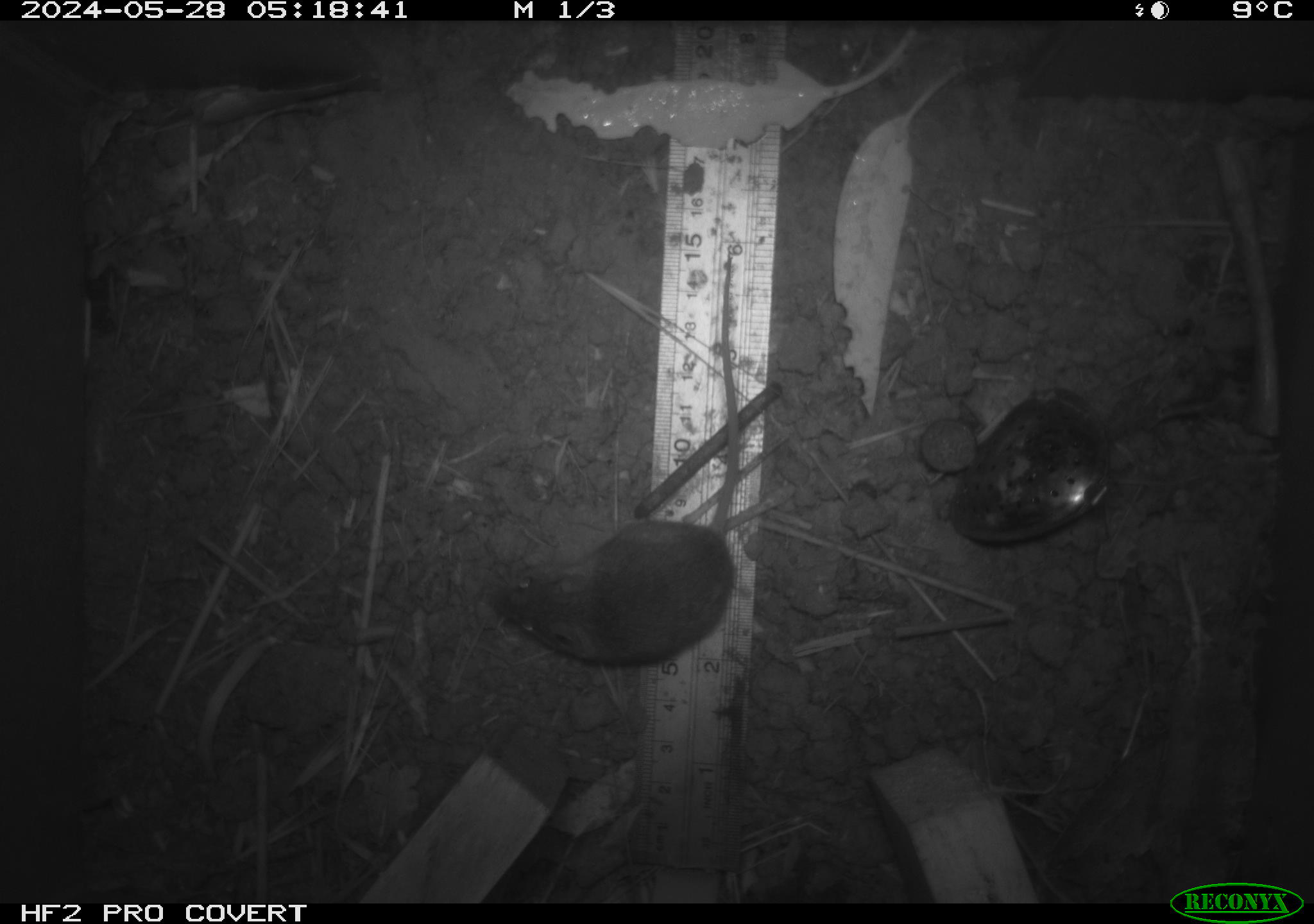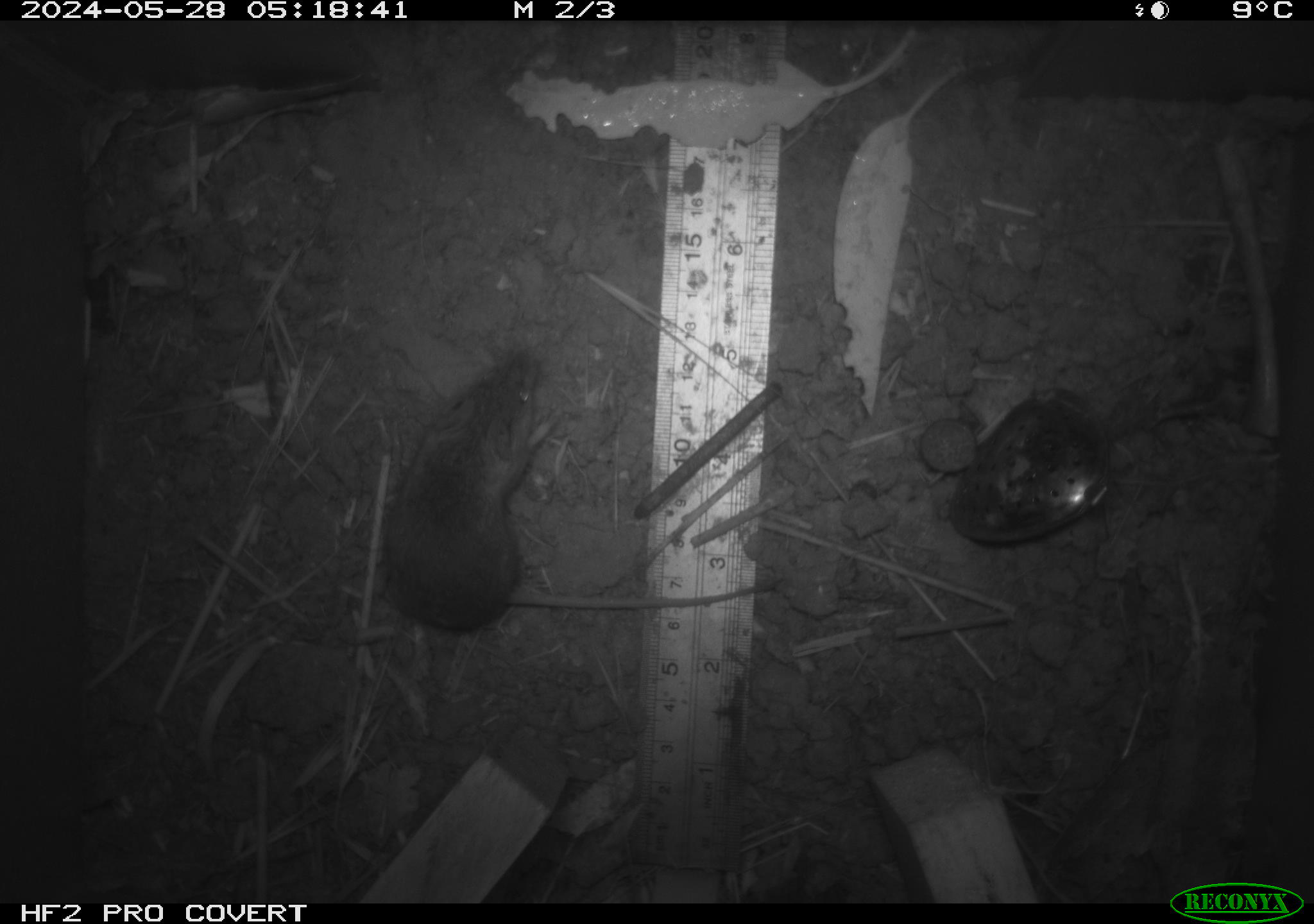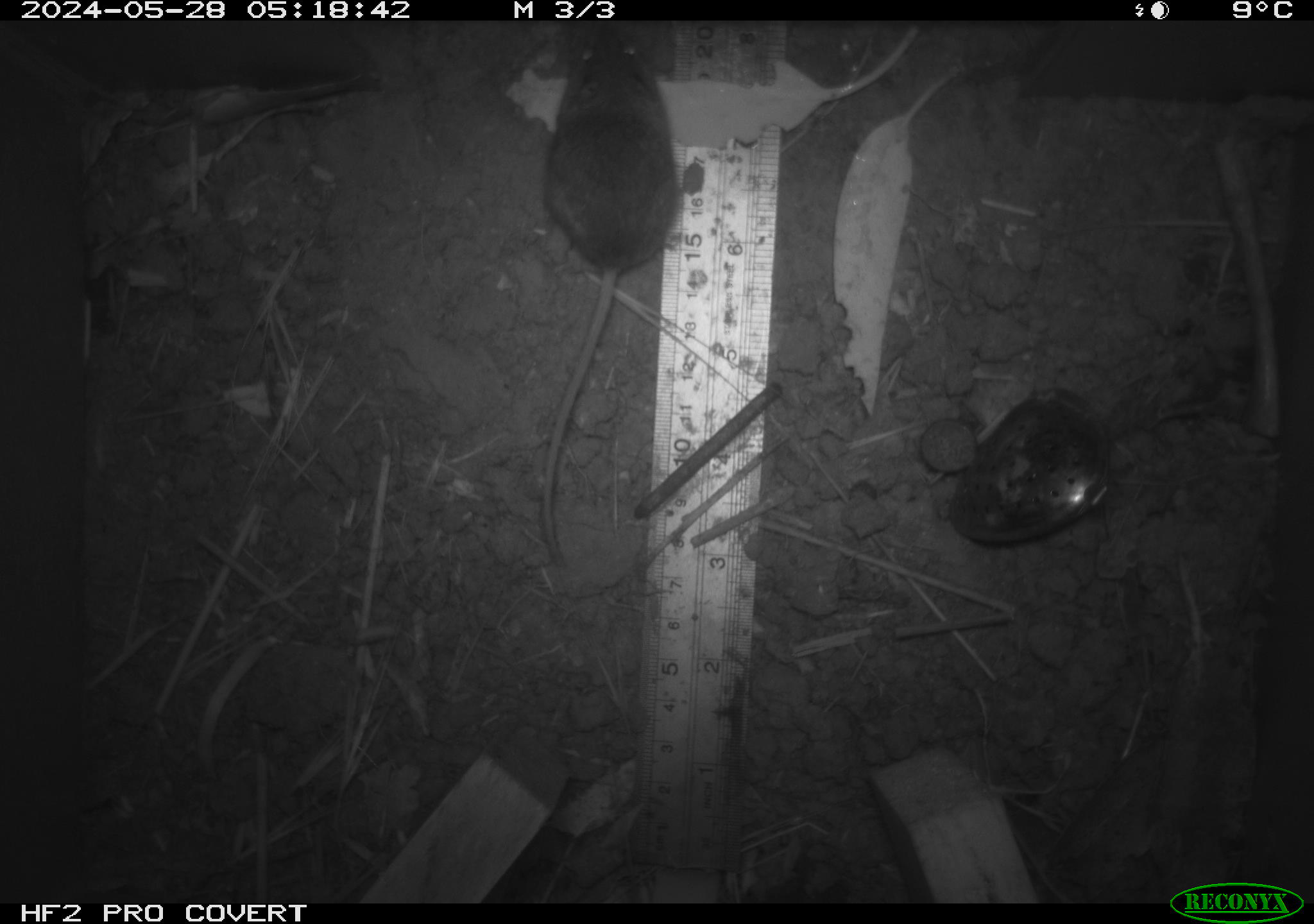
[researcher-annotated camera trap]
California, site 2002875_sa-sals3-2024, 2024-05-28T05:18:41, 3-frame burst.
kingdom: Animalia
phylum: Chordata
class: Mammalia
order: Rodentia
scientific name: Rodentia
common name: mouse species